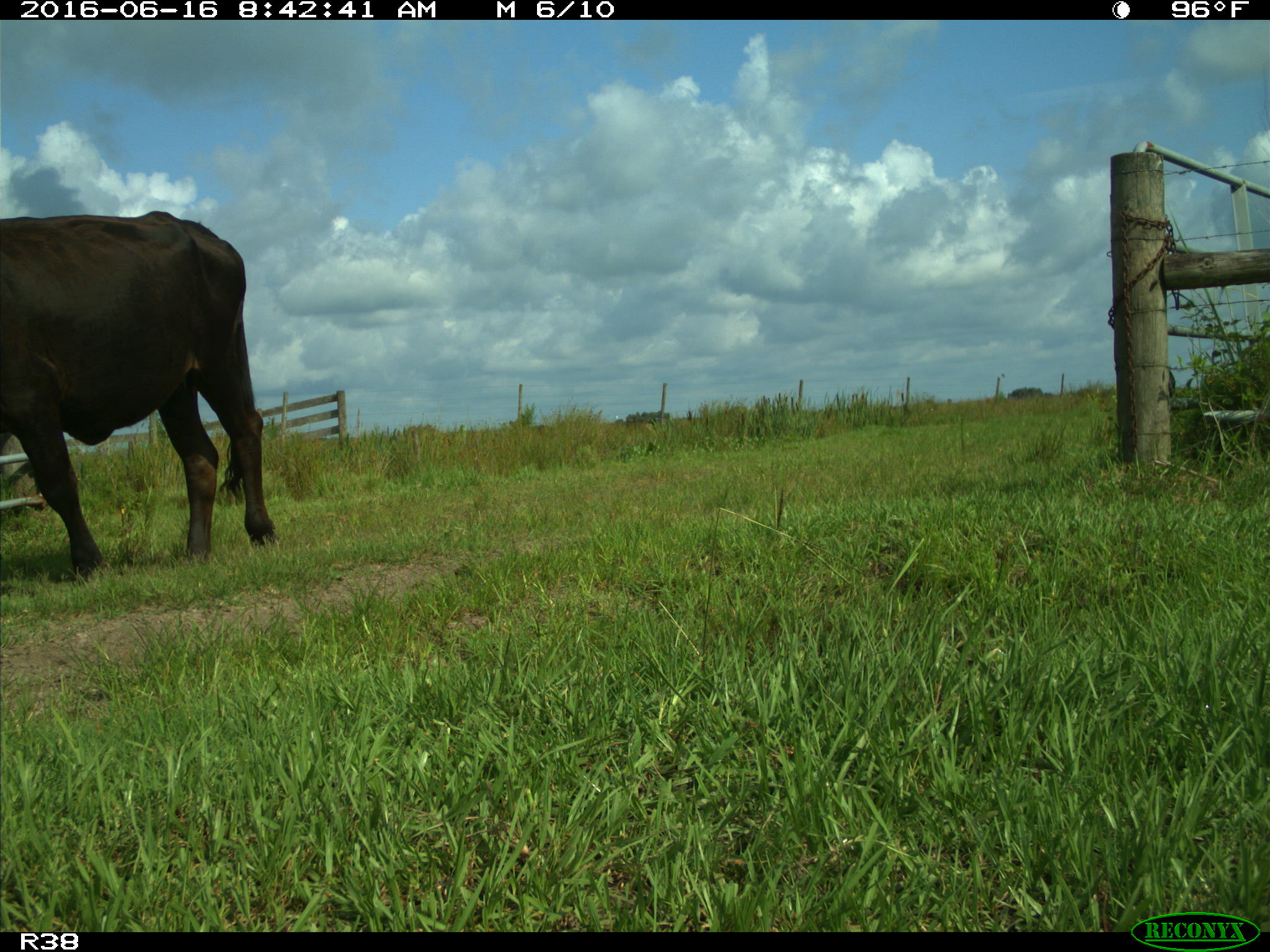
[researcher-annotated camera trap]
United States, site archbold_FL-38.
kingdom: Animalia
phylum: Chordata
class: Mammalia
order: Artiodactyla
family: Bovidae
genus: Bos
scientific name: Bos taurus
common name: domestic cow